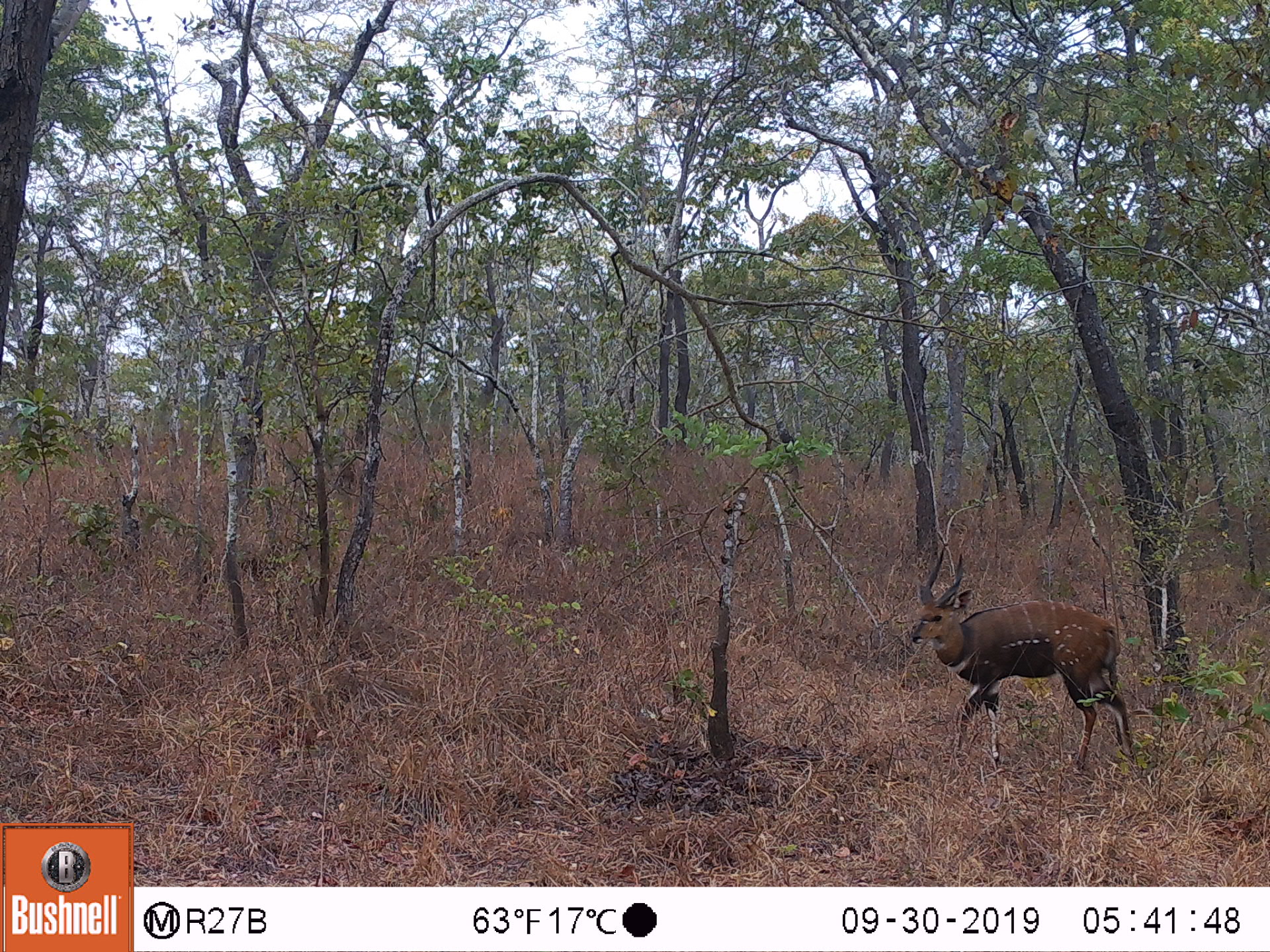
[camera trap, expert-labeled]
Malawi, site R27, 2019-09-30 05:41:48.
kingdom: Animalia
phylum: Chordata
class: Mammalia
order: Artiodactyla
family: Bovidae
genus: Tragelaphus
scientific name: Tragelaphus sylvaticus sylvaticus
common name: cape bushbuck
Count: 1.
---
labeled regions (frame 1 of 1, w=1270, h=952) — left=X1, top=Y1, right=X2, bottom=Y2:
cape bushbuck: left=910, top=542, right=1137, bottom=770